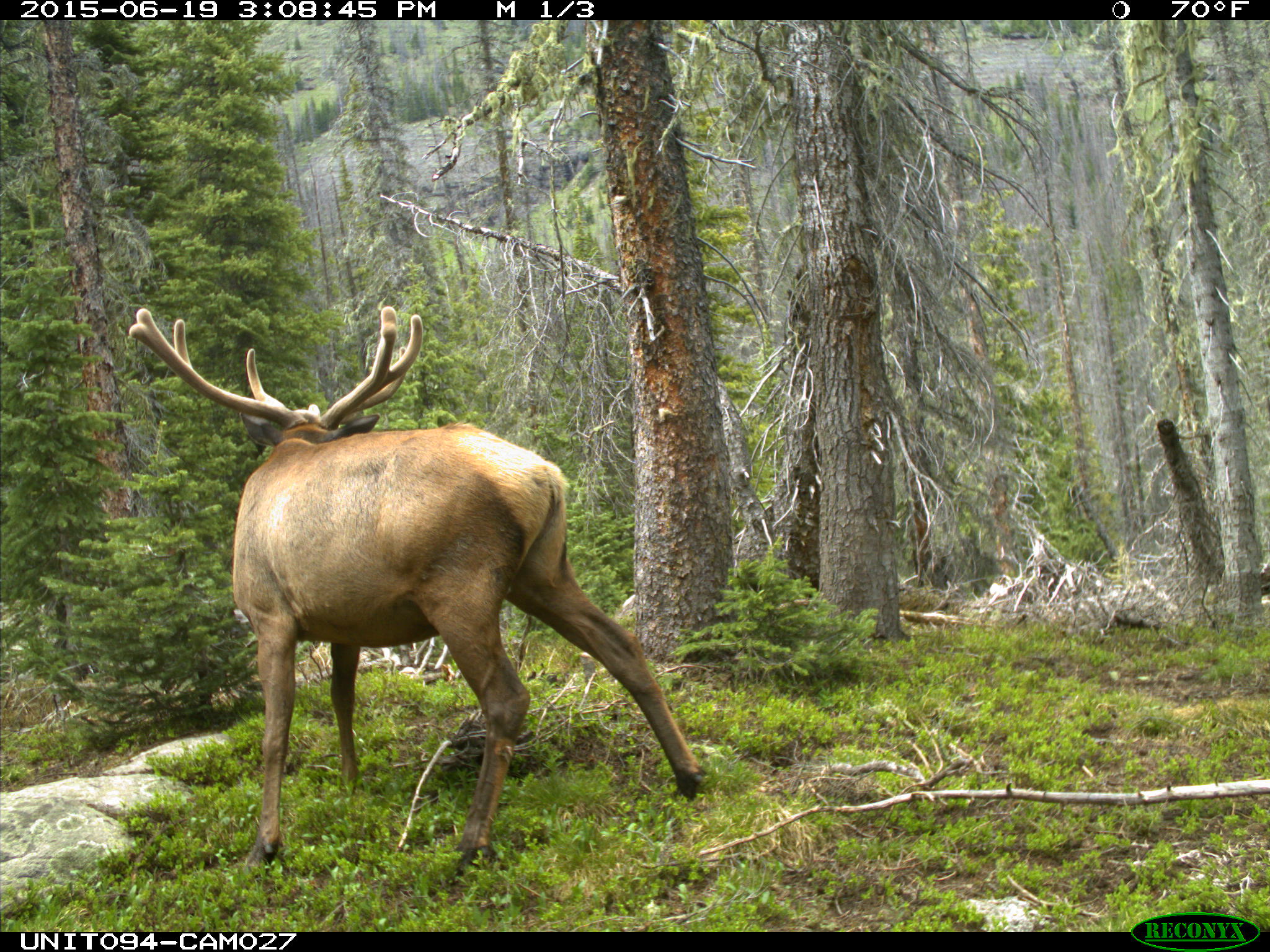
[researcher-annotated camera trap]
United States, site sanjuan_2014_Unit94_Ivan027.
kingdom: Animalia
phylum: Chordata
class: Mammalia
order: Artiodactyla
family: Cervidae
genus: Cervus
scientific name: Cervus elaphus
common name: red deer